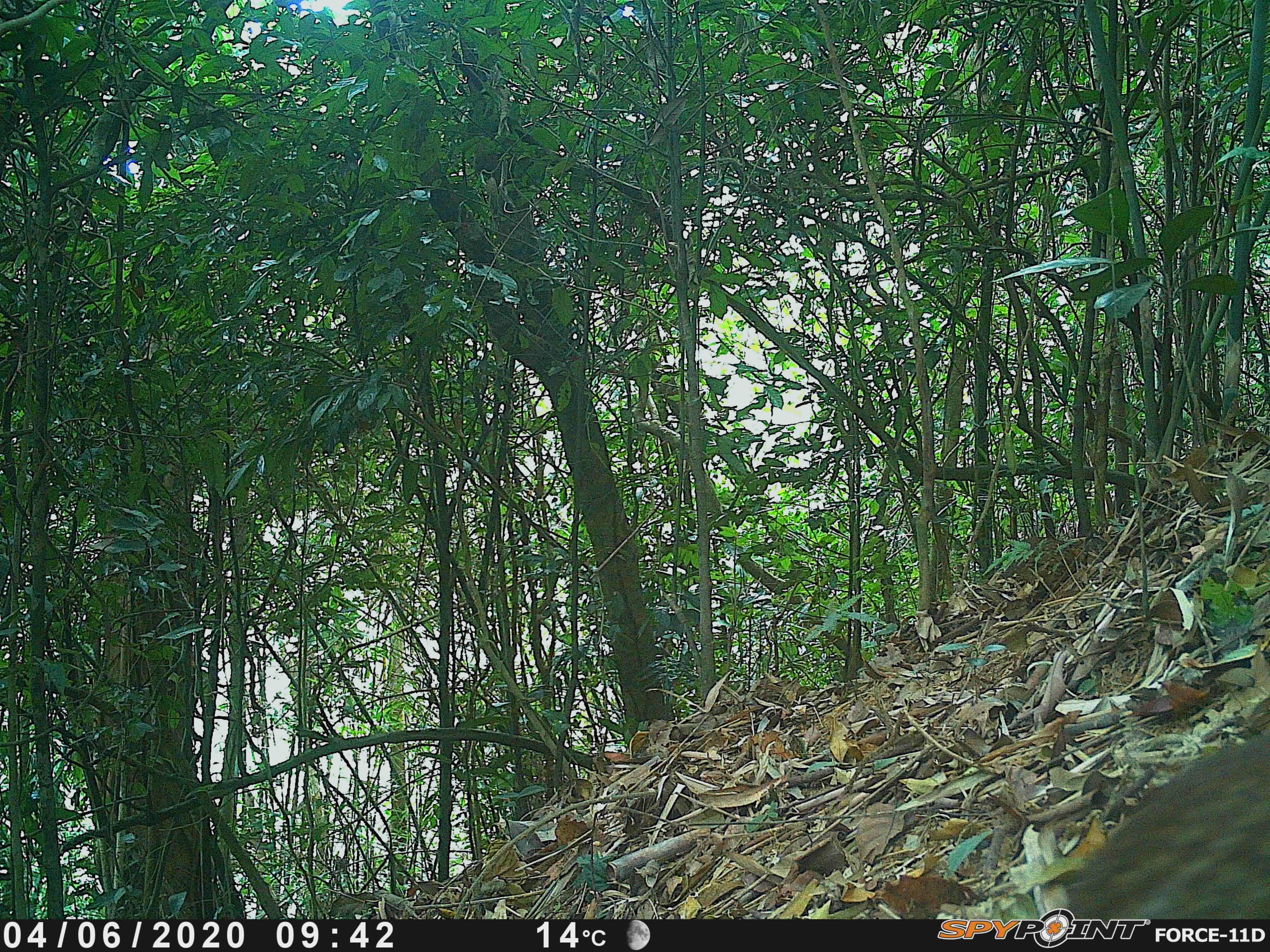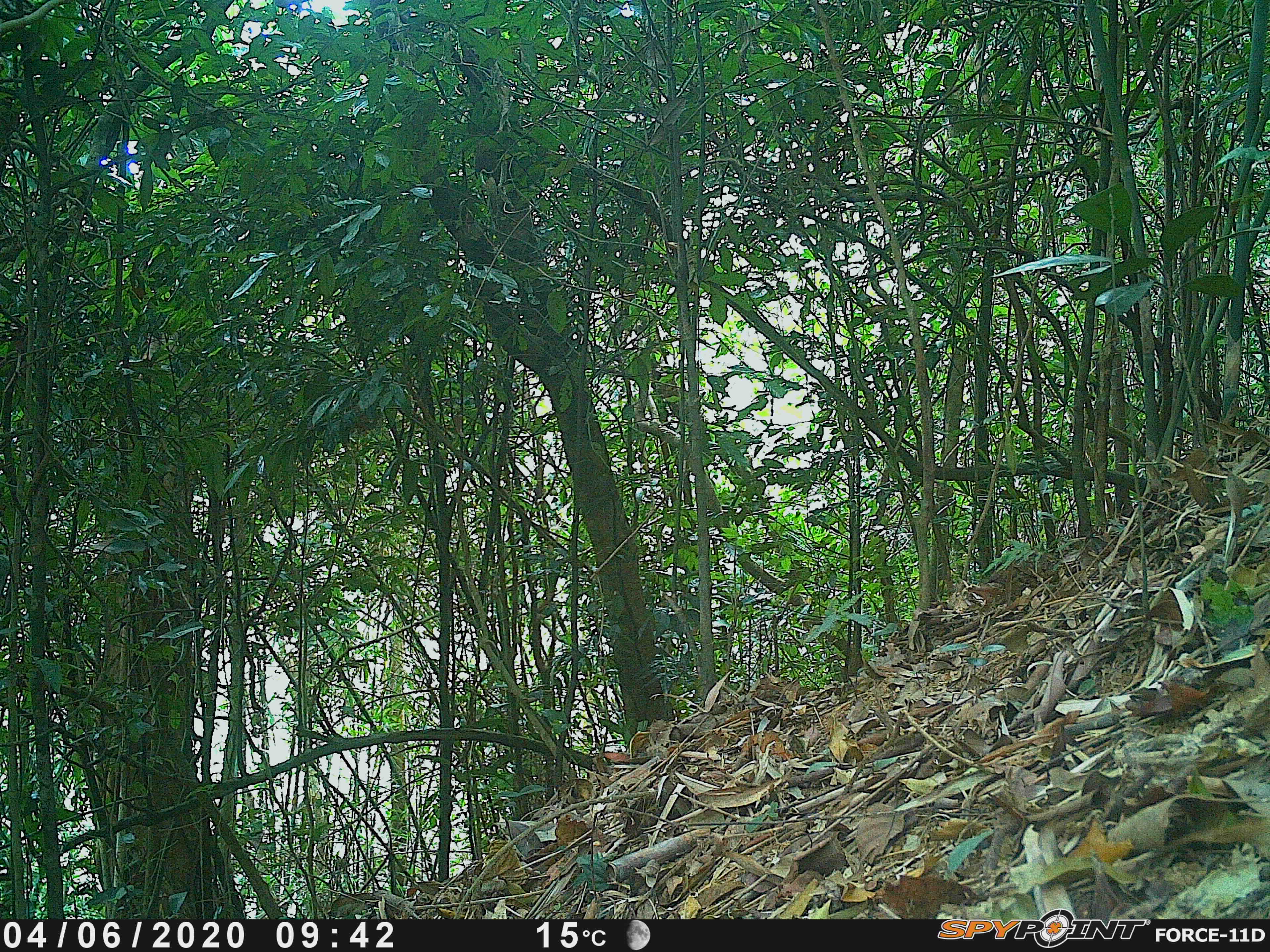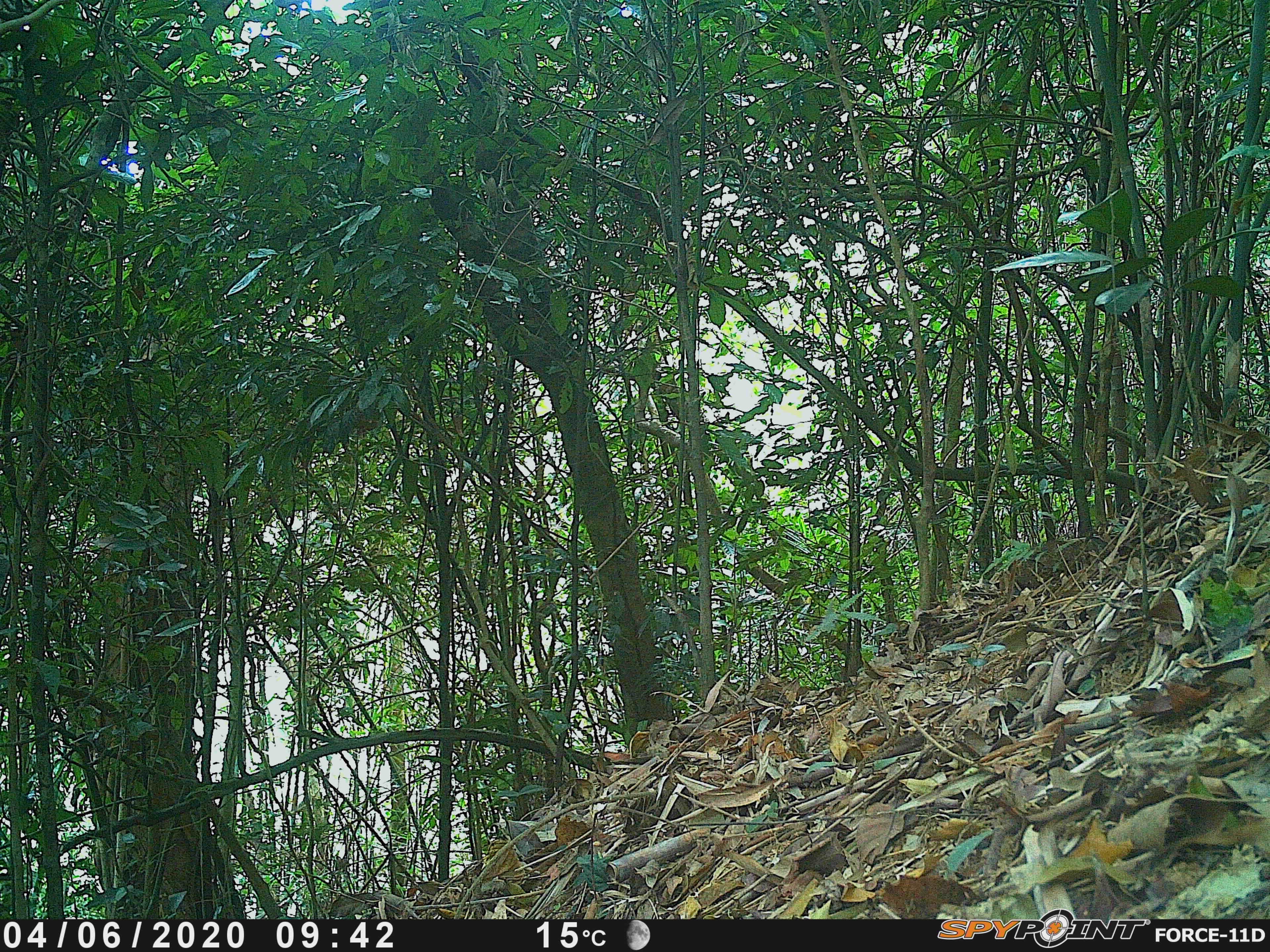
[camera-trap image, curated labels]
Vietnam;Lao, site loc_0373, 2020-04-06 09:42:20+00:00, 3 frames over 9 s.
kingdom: Animalia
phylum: Chordata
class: Aves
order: Galliformes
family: Phasianidae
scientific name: Phasianidae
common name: partridge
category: unidentified partridge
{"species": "unidentified partridge (partridge) (Phasianidae)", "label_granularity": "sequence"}